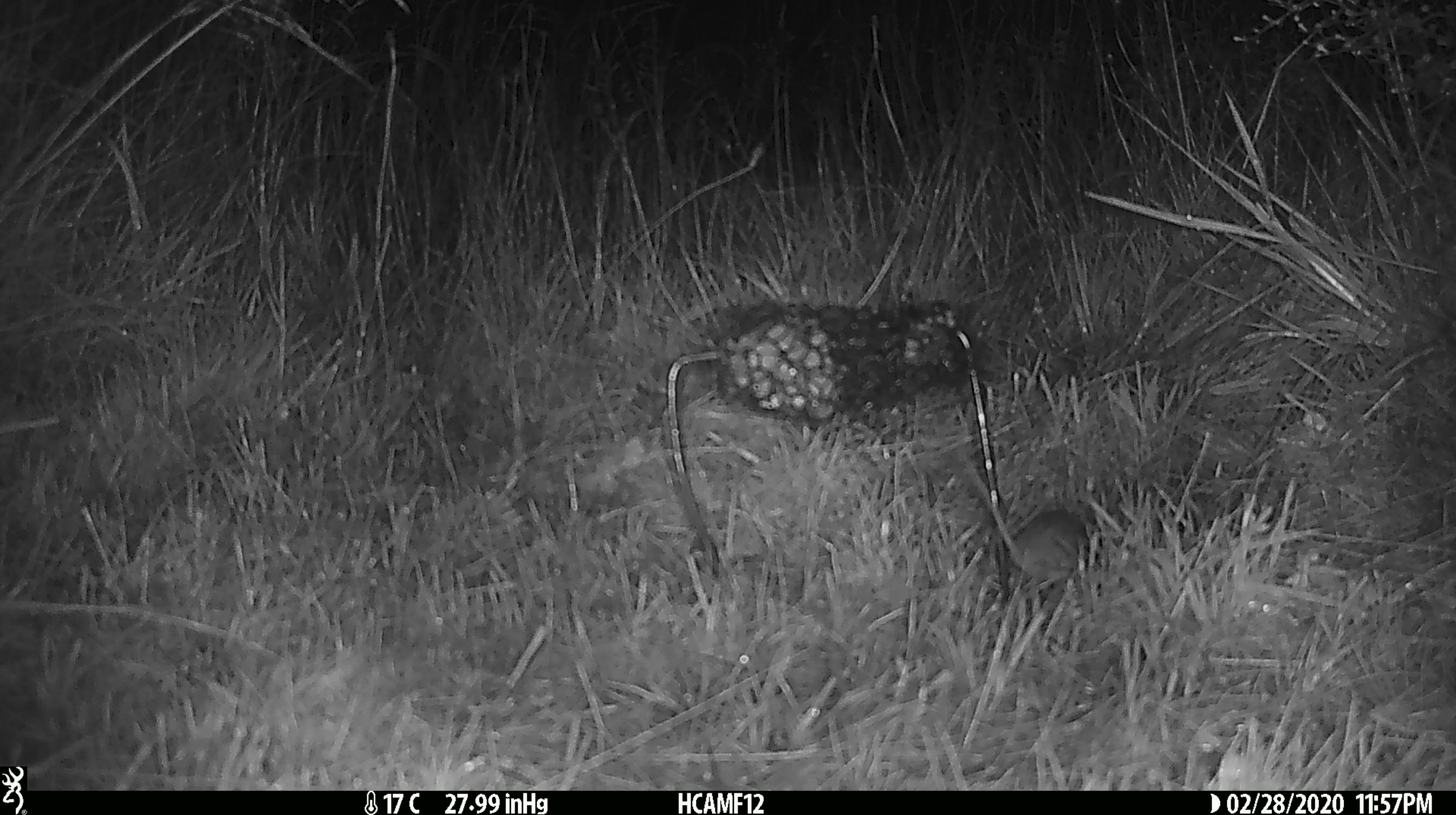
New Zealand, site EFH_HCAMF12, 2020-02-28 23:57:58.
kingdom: Animalia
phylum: Chordata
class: Mammalia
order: Rodentia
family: Muridae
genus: Mus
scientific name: Mus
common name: mouse